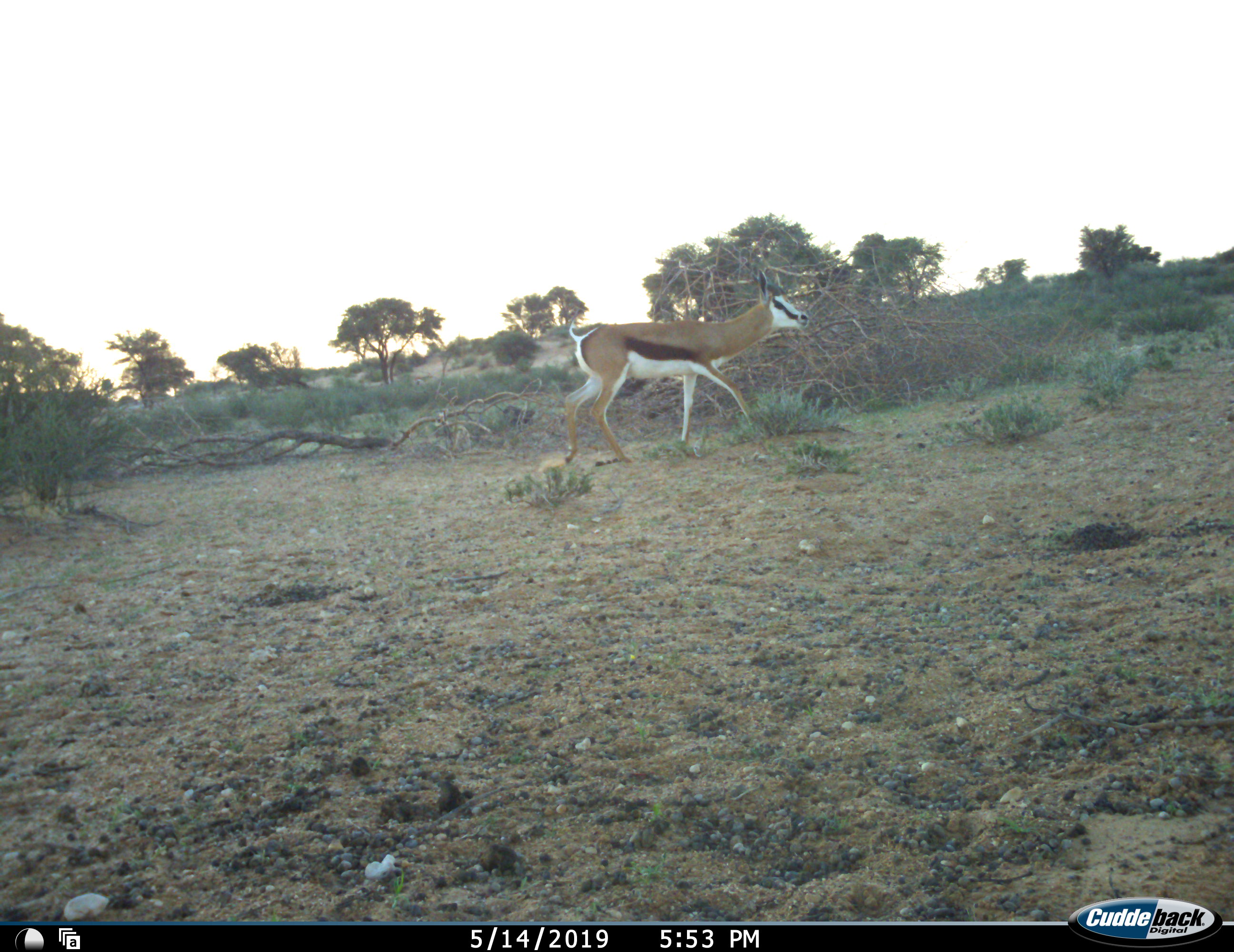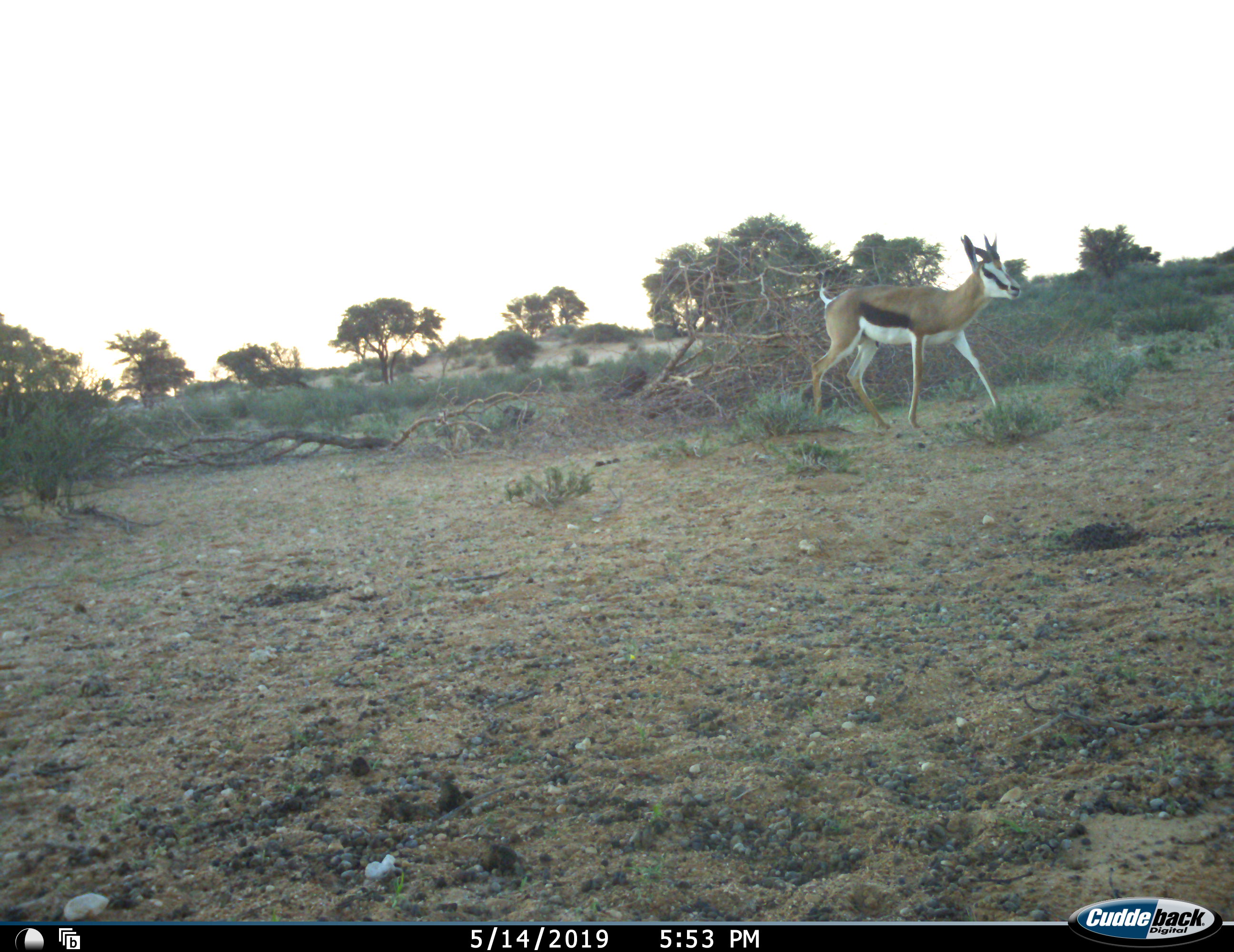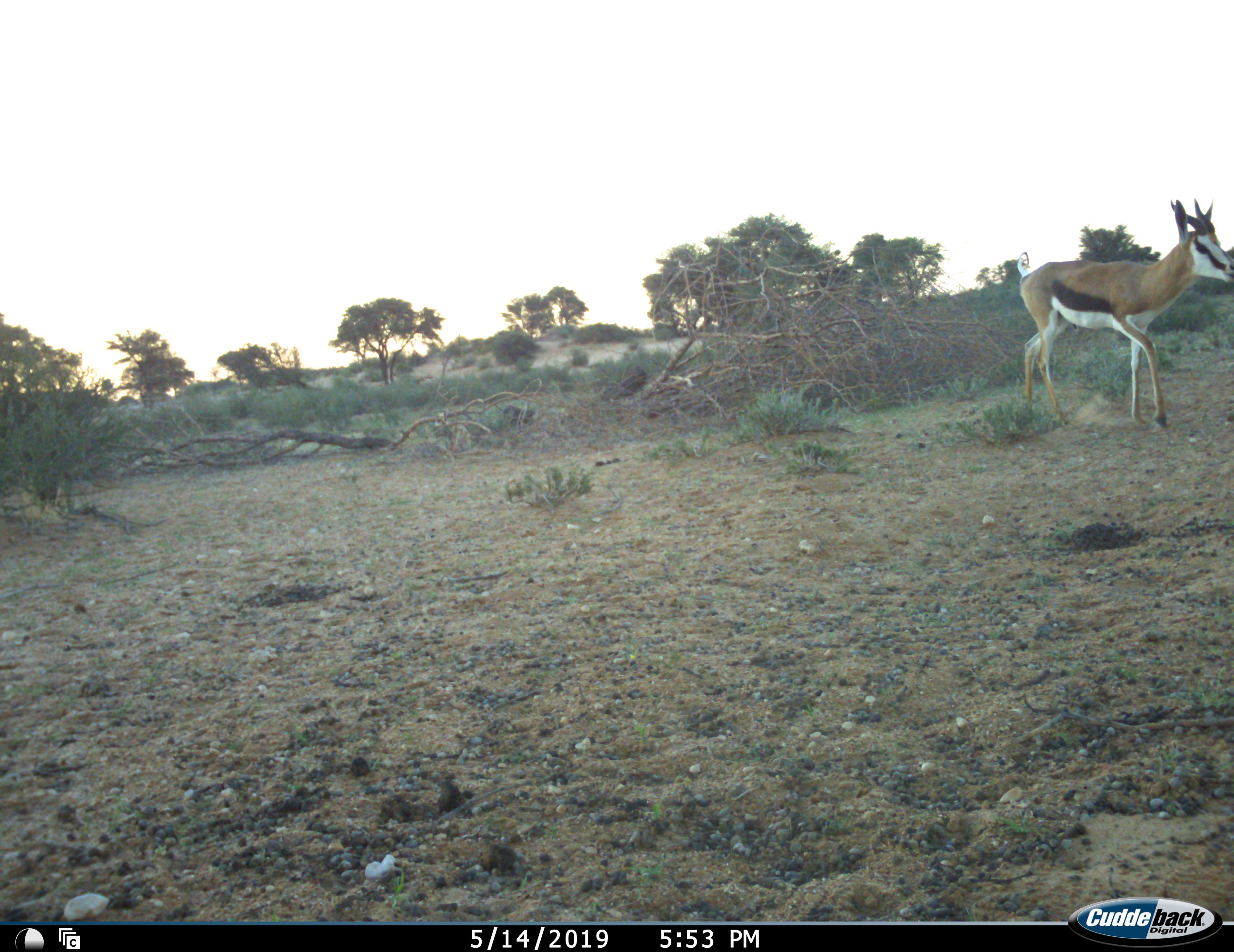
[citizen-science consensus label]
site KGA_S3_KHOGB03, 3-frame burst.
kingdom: Animalia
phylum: Chordata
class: Mammalia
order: Artiodactyla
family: Bovidae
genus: Antidorcas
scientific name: Antidorcas marsupialis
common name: springbok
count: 1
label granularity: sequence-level